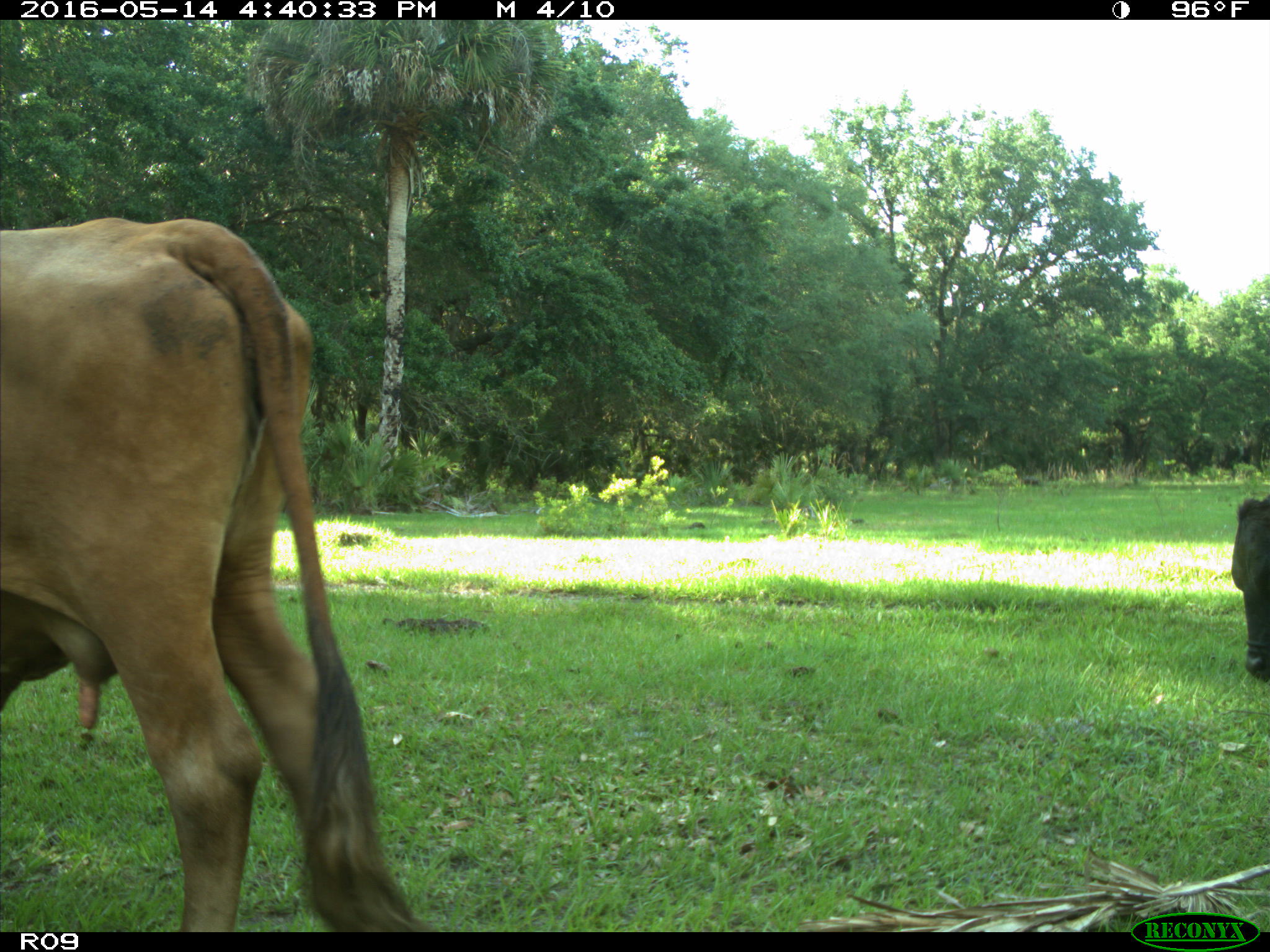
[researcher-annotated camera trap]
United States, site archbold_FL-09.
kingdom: Animalia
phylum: Chordata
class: Mammalia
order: Artiodactyla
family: Bovidae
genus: Bos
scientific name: Bos taurus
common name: domestic cow